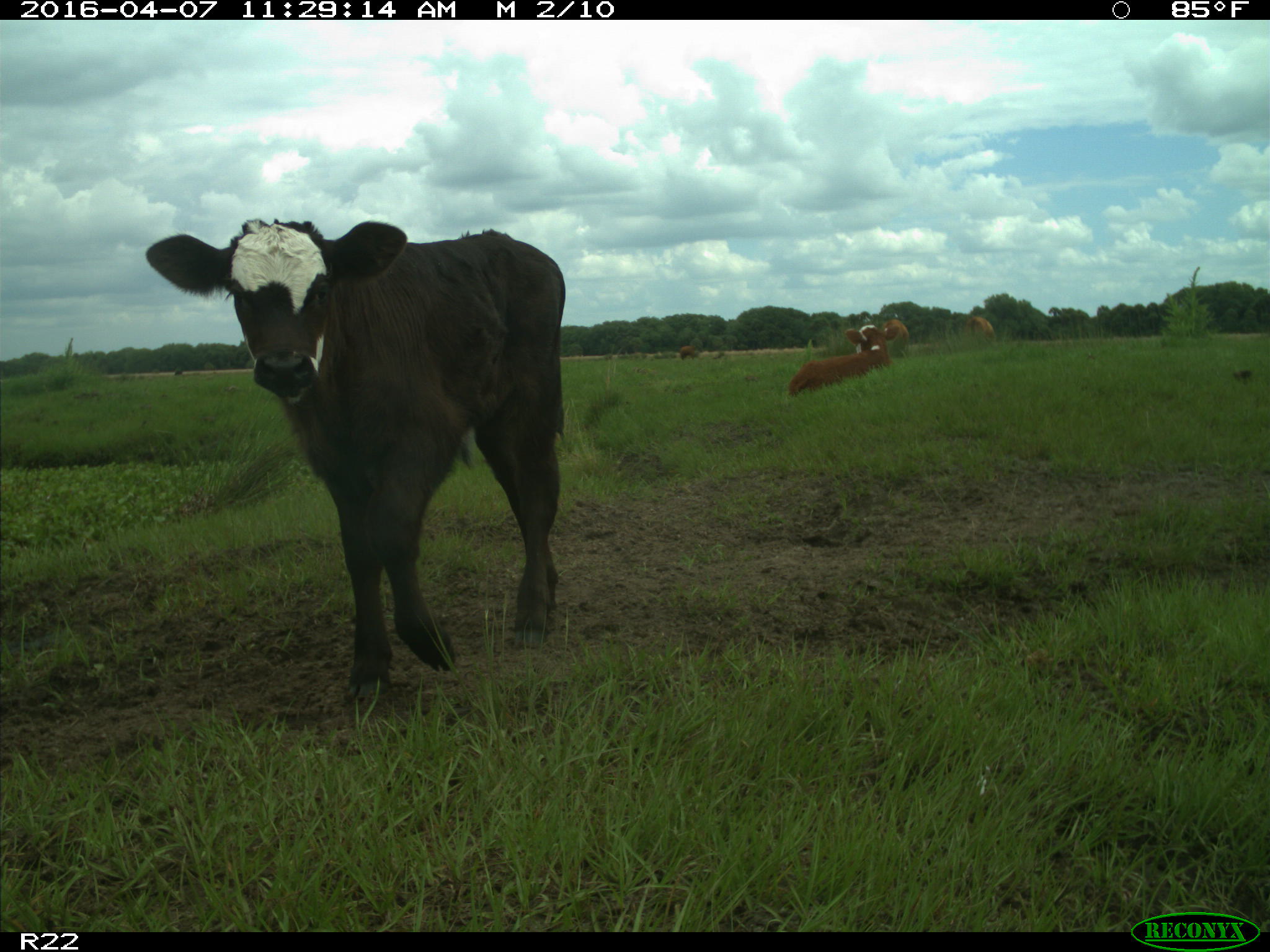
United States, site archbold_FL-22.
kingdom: Animalia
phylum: Chordata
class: Mammalia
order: Artiodactyla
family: Bovidae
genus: Bos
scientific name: Bos taurus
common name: domestic cow